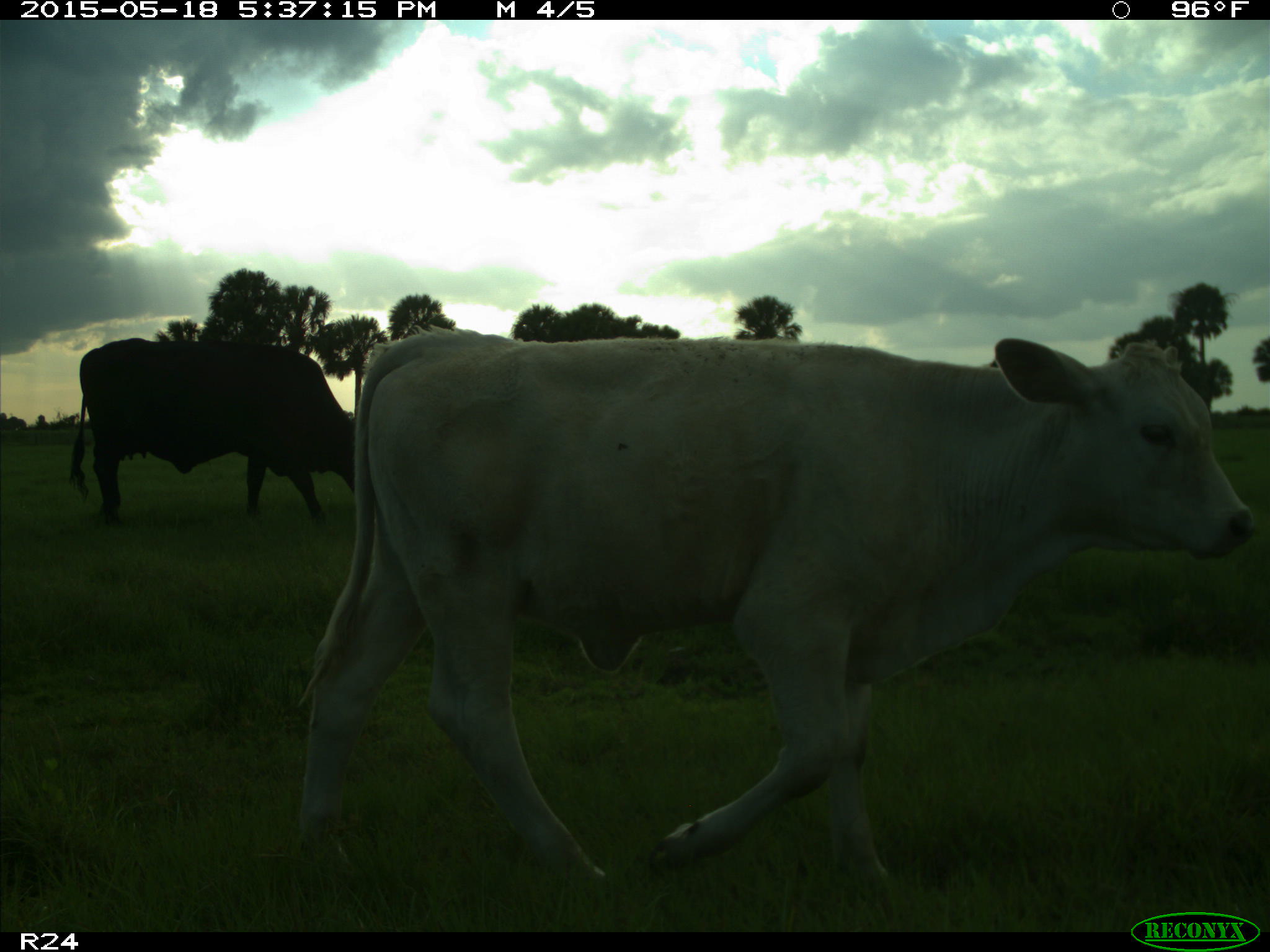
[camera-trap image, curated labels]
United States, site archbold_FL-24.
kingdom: Animalia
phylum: Chordata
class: Mammalia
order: Artiodactyla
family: Bovidae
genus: Bos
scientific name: Bos taurus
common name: domestic cow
Bos taurus (domestic cow).